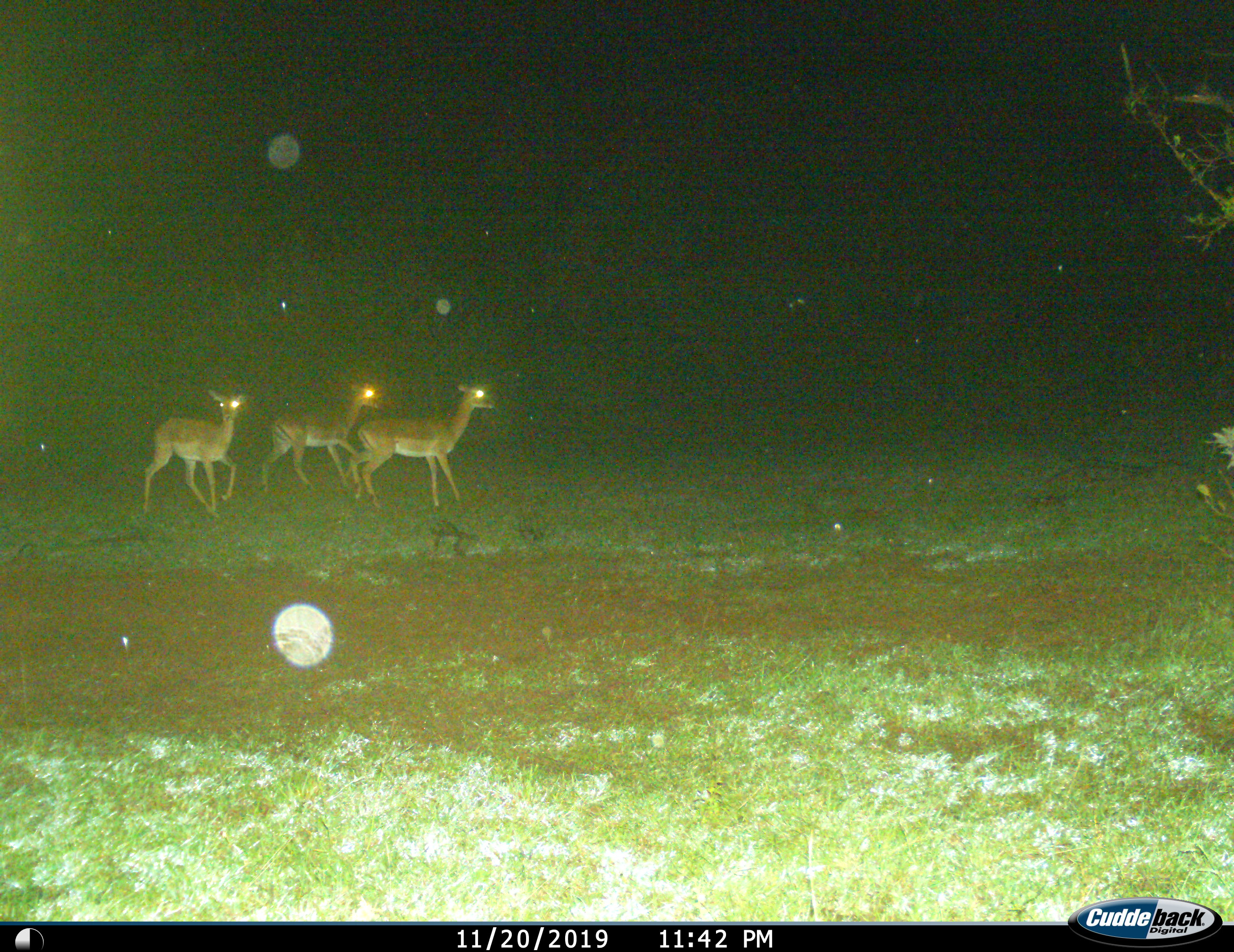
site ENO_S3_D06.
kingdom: Animalia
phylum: Chordata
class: Mammalia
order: Artiodactyla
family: Bovidae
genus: Aepyceros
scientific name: Aepyceros melampus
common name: impala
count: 3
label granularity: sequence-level